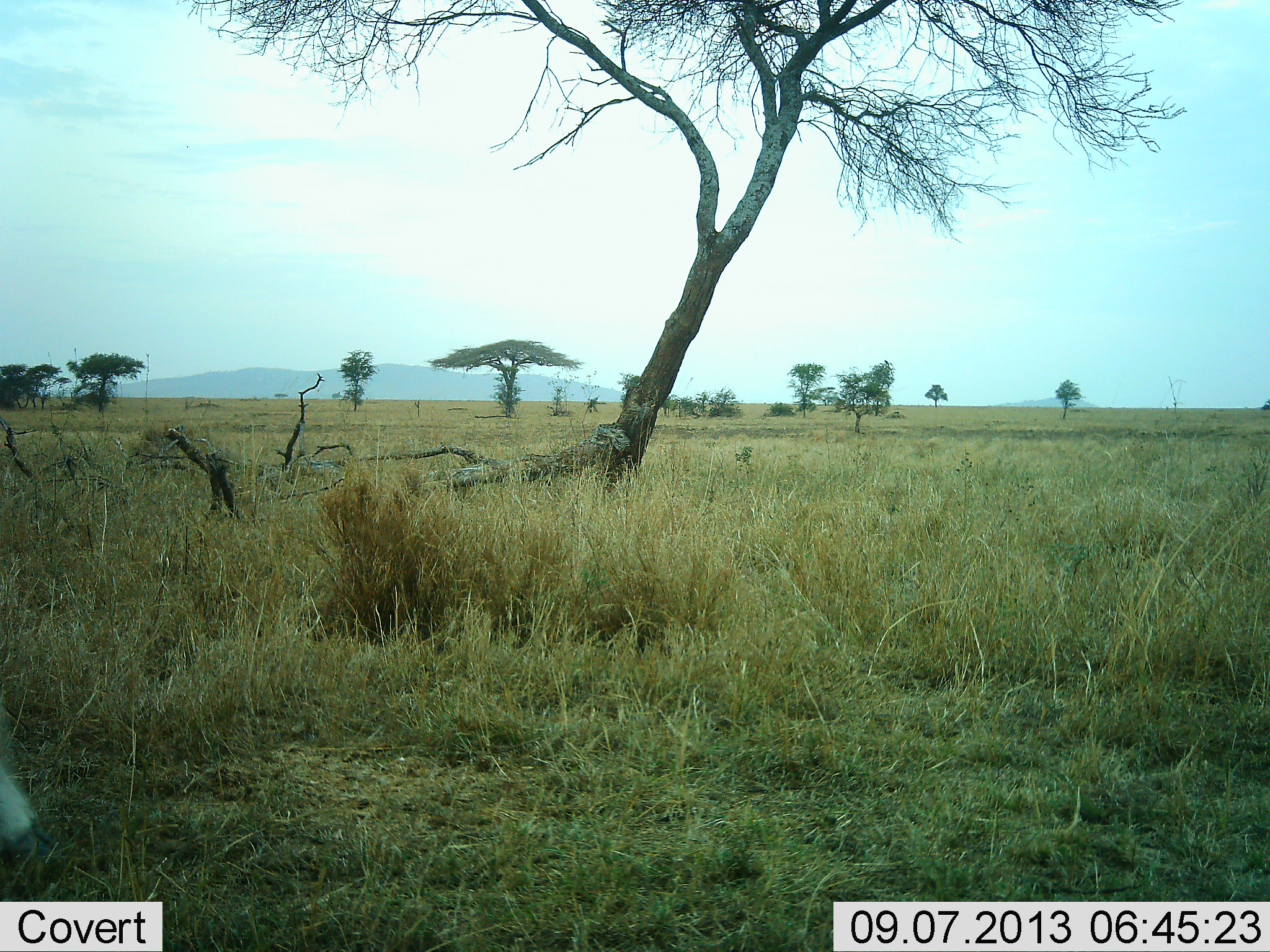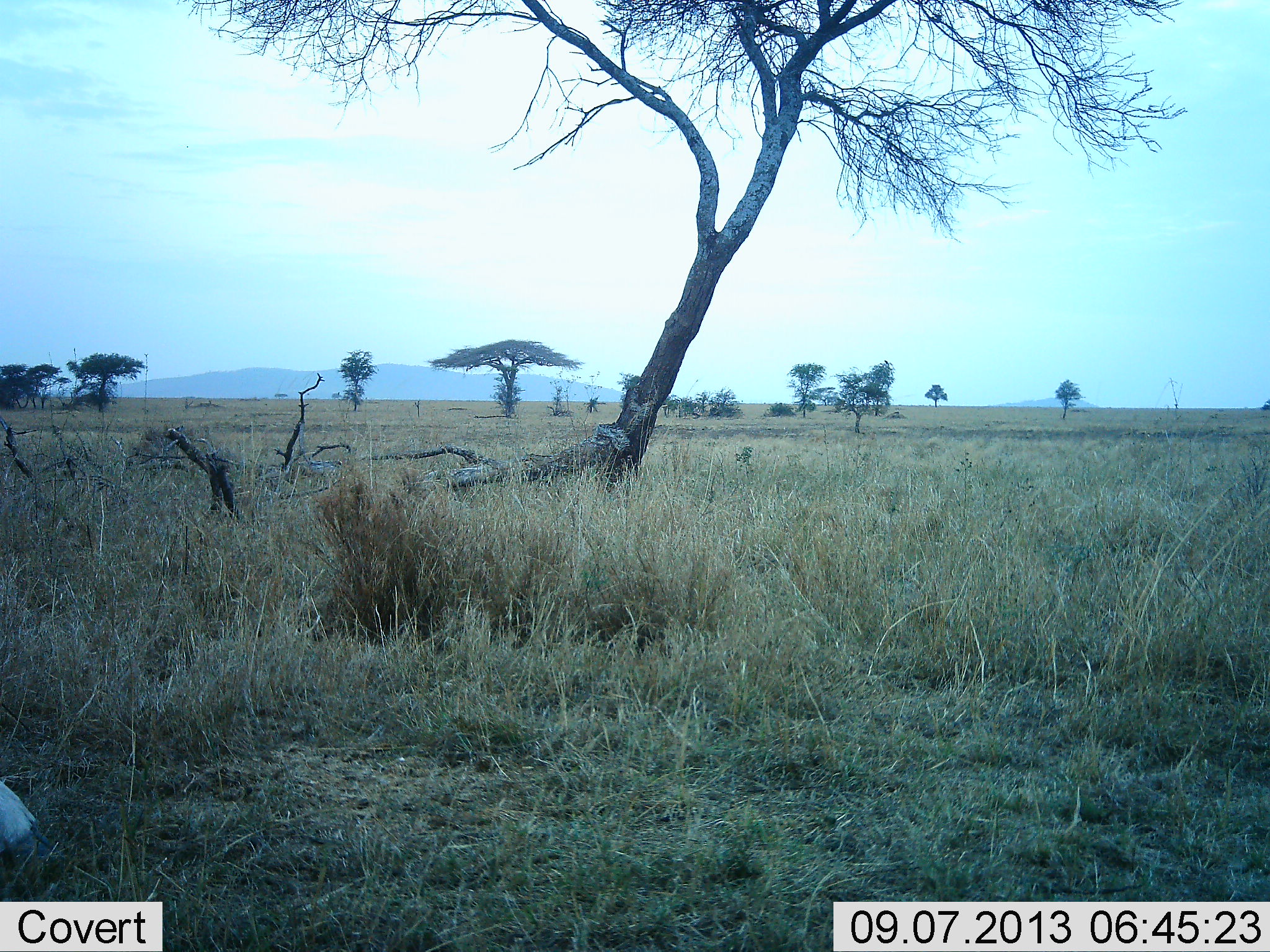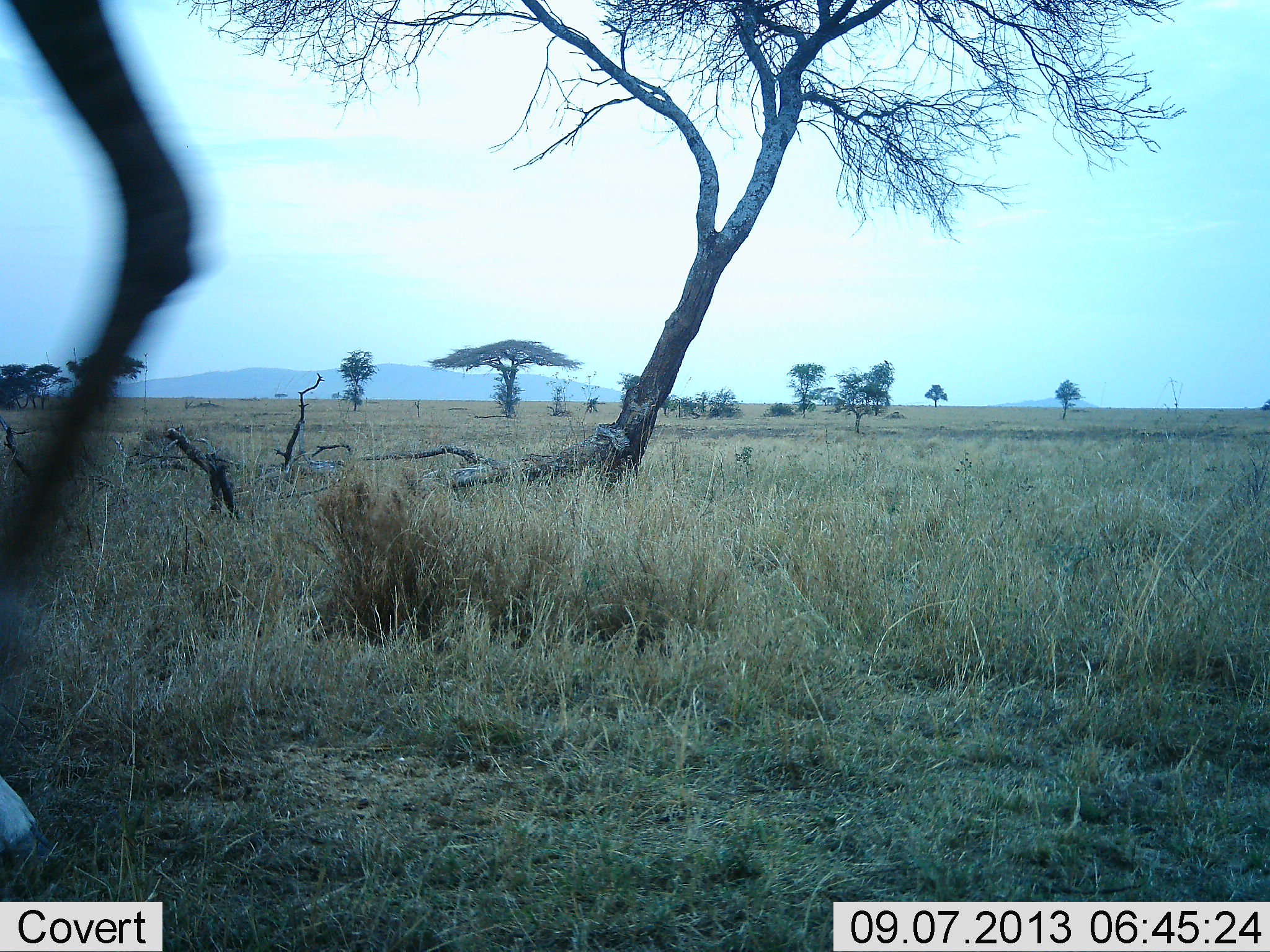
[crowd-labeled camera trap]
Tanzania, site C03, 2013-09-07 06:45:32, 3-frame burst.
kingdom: Animalia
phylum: Chordata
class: Mammalia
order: Artiodactyla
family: Giraffidae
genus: Giraffa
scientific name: Giraffa camelopardalis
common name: giraffe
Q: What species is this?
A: Giraffe (Giraffa camelopardalis).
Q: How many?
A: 1.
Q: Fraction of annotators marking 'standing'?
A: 16%.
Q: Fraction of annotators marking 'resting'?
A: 0%.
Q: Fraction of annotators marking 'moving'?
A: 84%.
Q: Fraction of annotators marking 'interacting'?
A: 0%.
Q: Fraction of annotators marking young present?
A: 0%.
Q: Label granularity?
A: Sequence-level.